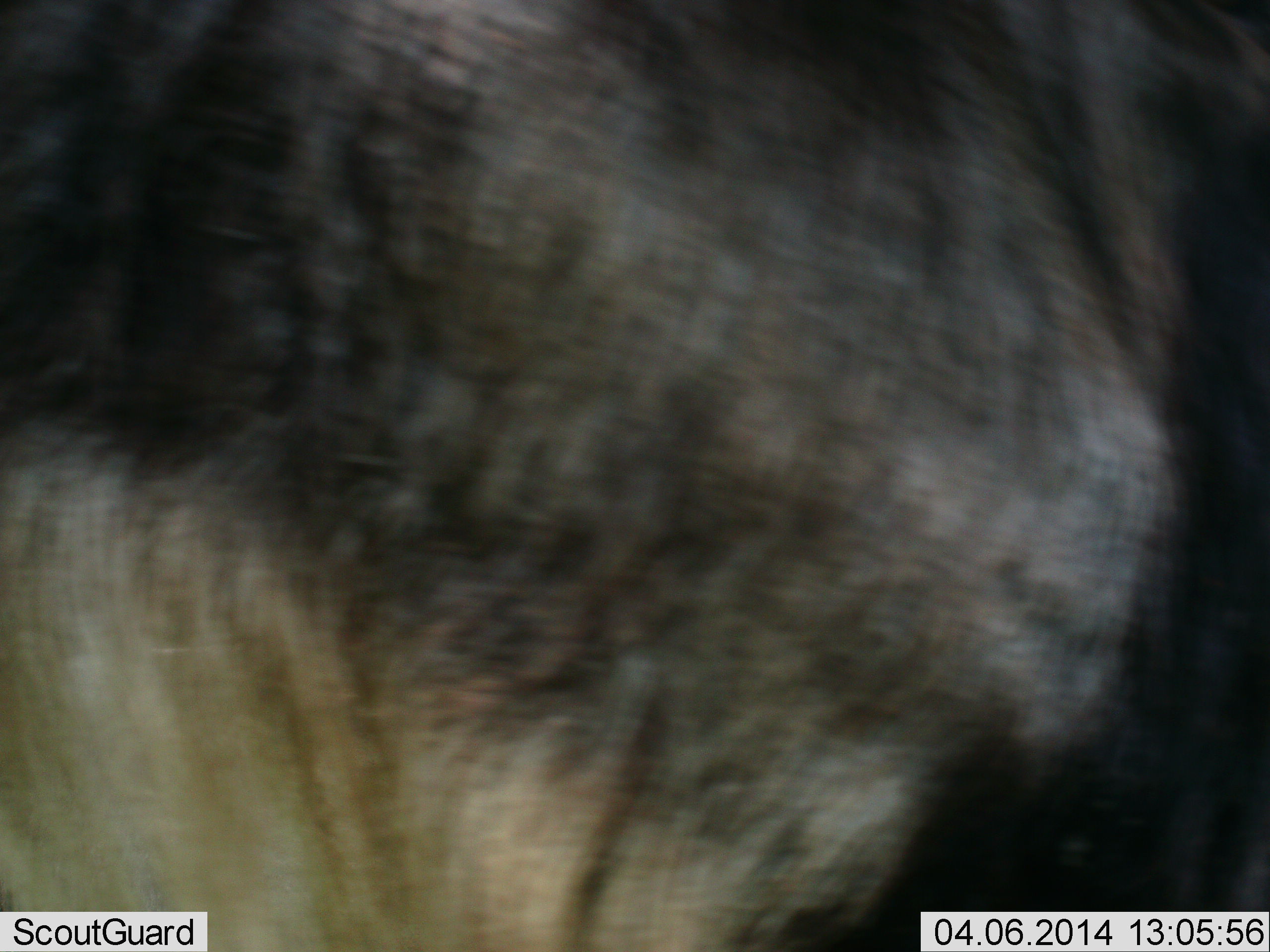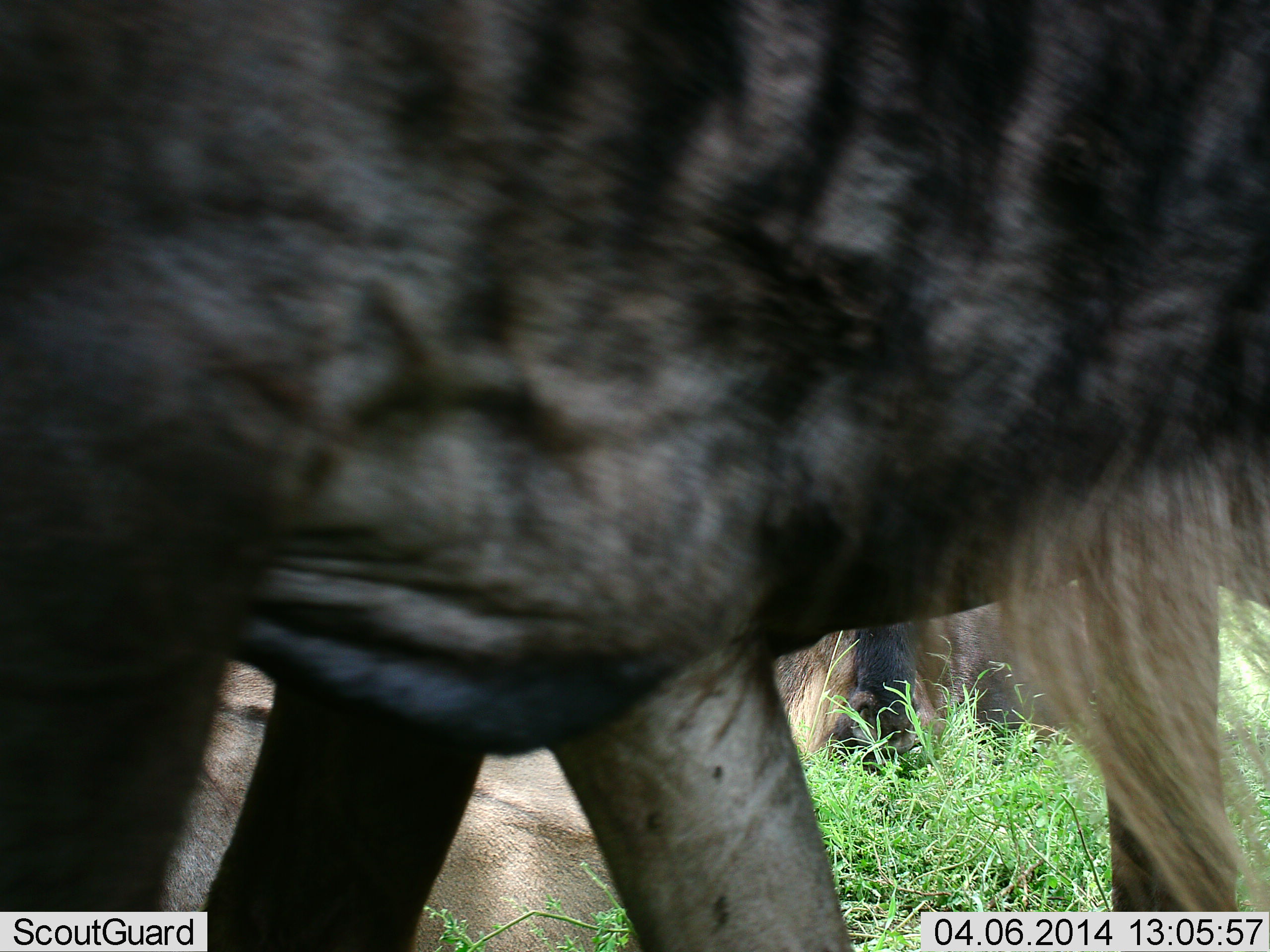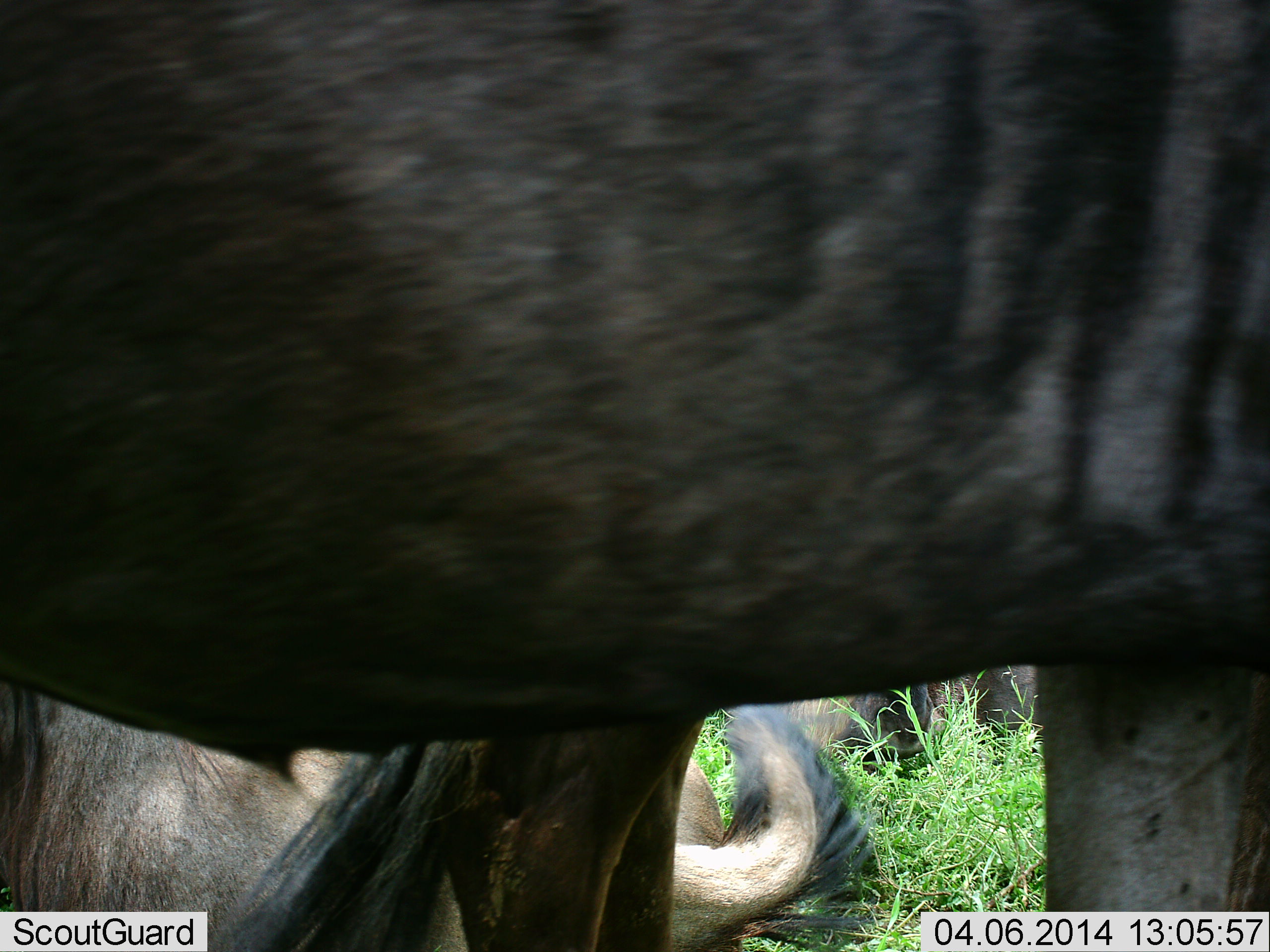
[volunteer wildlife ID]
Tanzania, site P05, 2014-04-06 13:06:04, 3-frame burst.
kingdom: Animalia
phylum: Chordata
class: Mammalia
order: Artiodactyla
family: Bovidae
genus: Connochaetes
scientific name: Connochaetes taurinus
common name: blue wildebeest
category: wildebeest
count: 3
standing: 30%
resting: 80%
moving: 50%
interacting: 0%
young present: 0%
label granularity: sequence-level